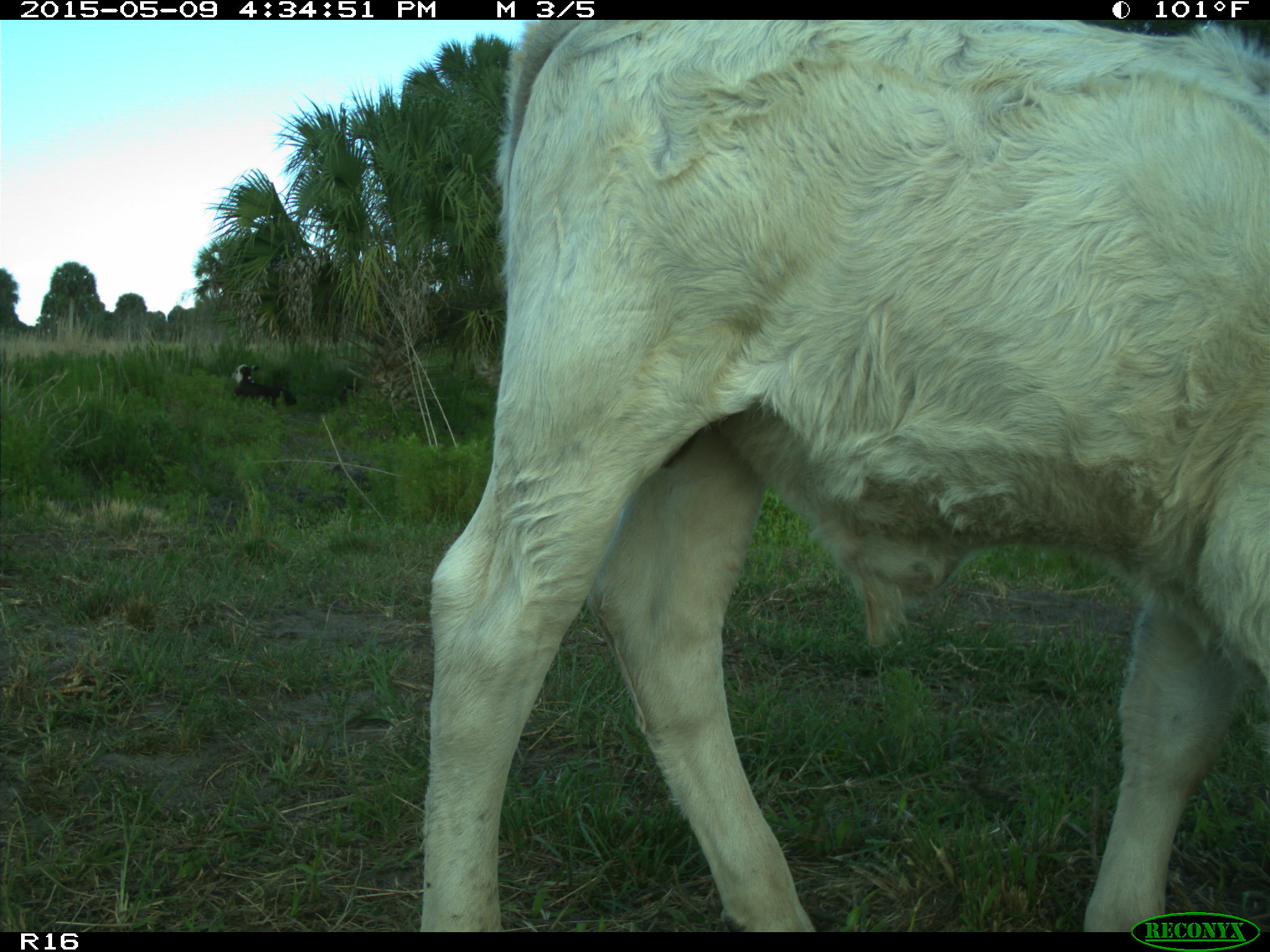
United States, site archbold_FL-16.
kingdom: Animalia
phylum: Chordata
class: Mammalia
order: Artiodactyla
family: Suidae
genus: Sus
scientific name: Sus scrofa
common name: wild boar